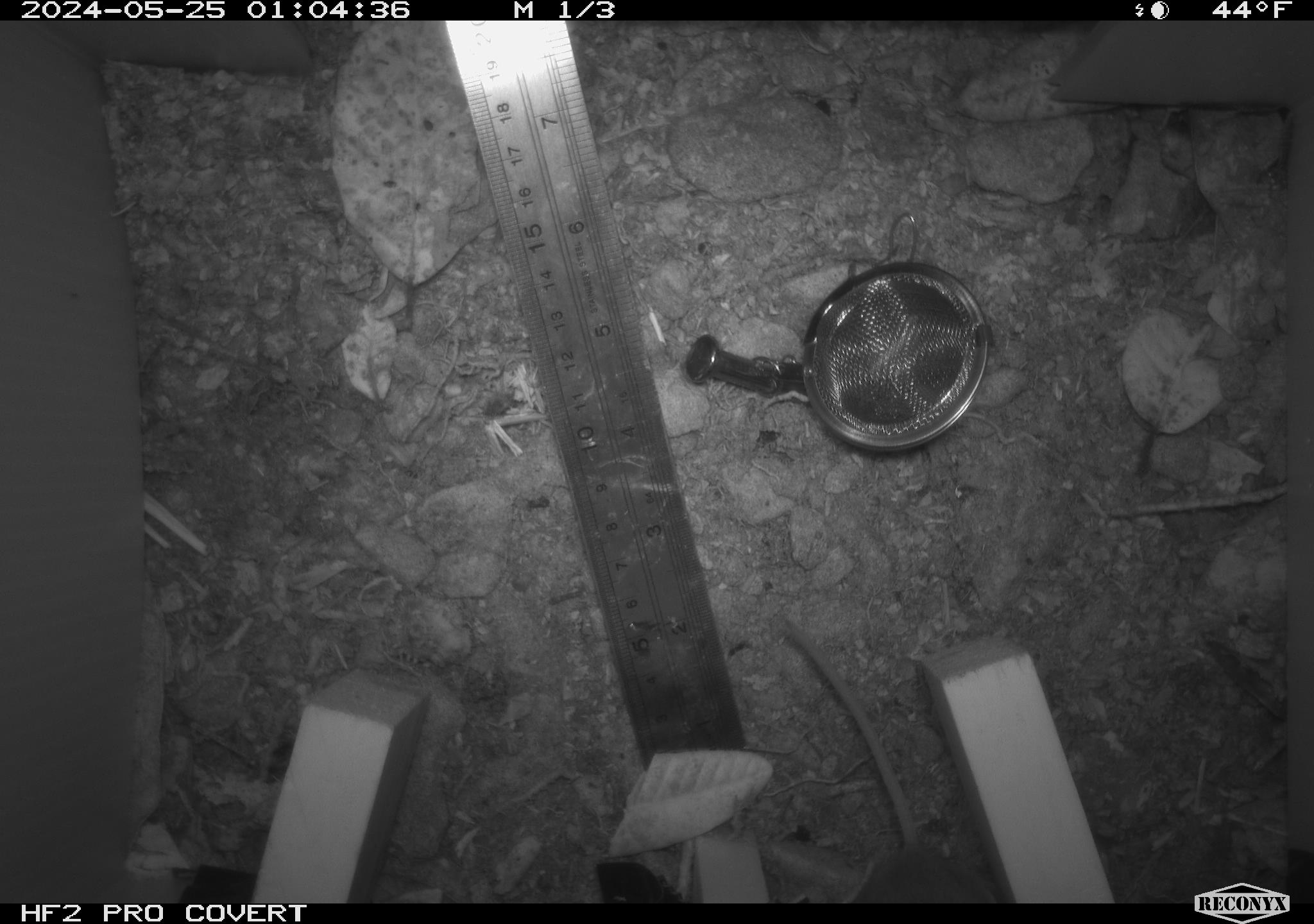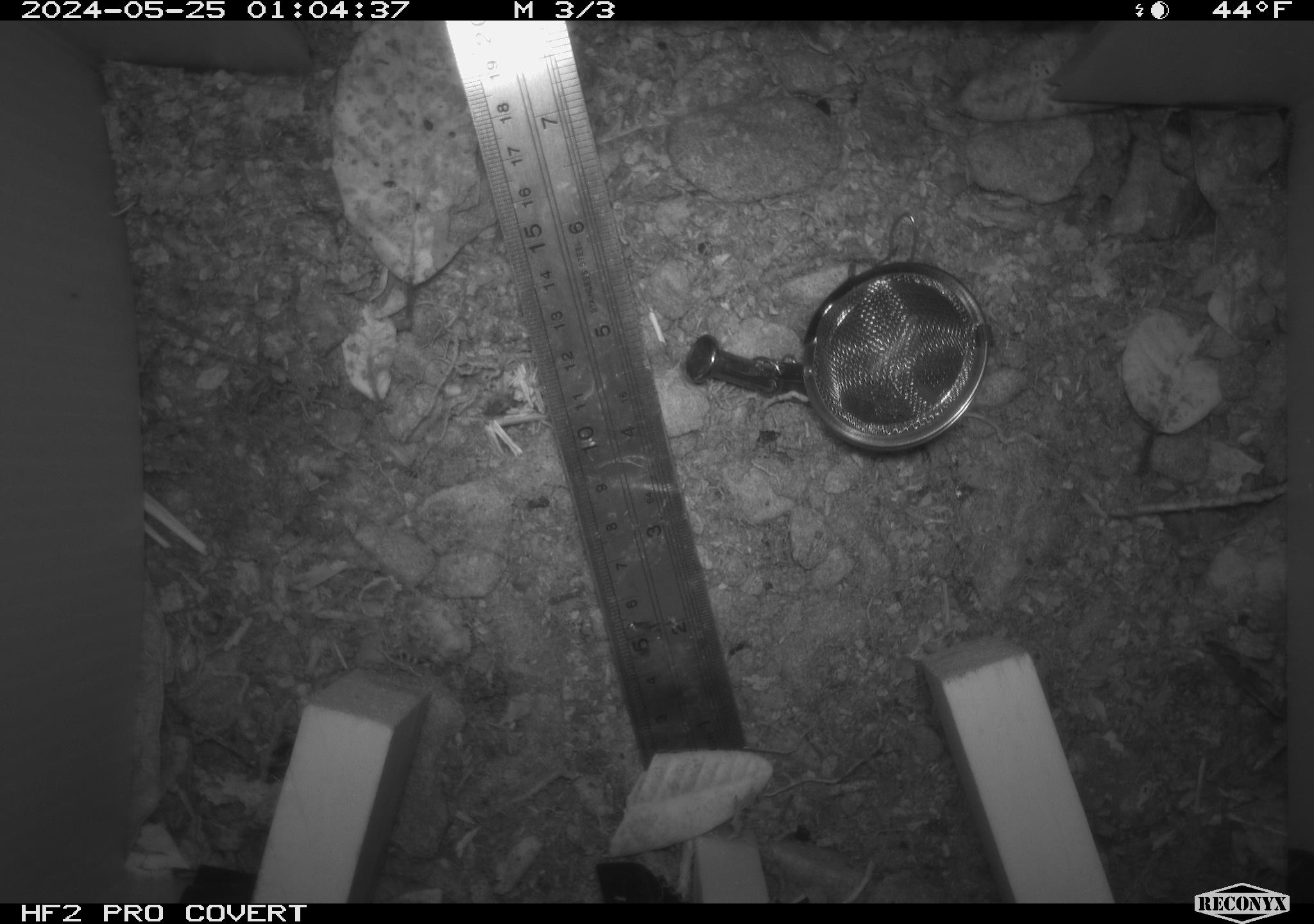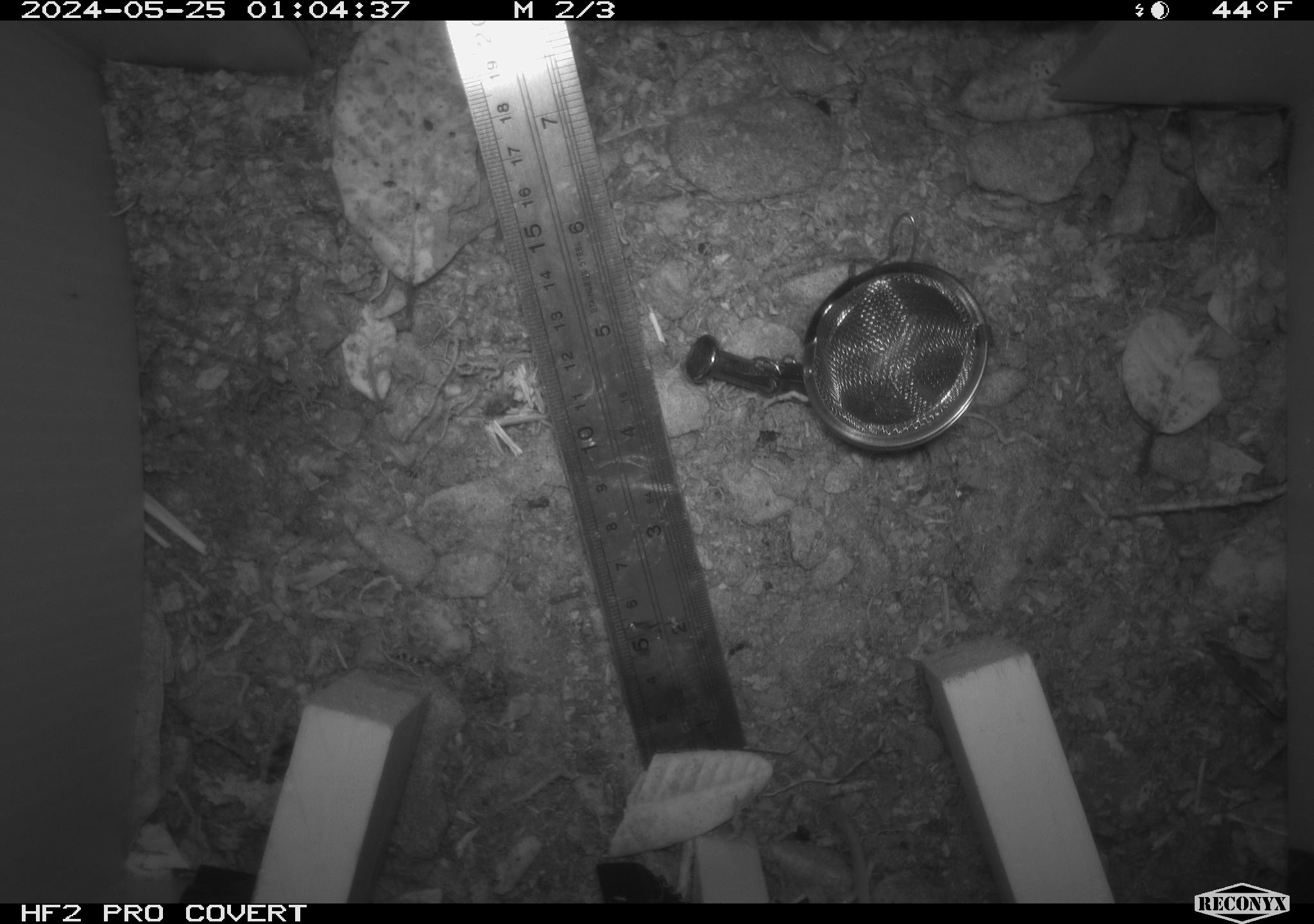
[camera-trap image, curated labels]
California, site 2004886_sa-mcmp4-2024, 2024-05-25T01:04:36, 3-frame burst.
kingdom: Animalia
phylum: Chordata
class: Mammalia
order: Rodentia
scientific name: Rodentia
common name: mouse species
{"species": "mouse species (Rodentia)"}